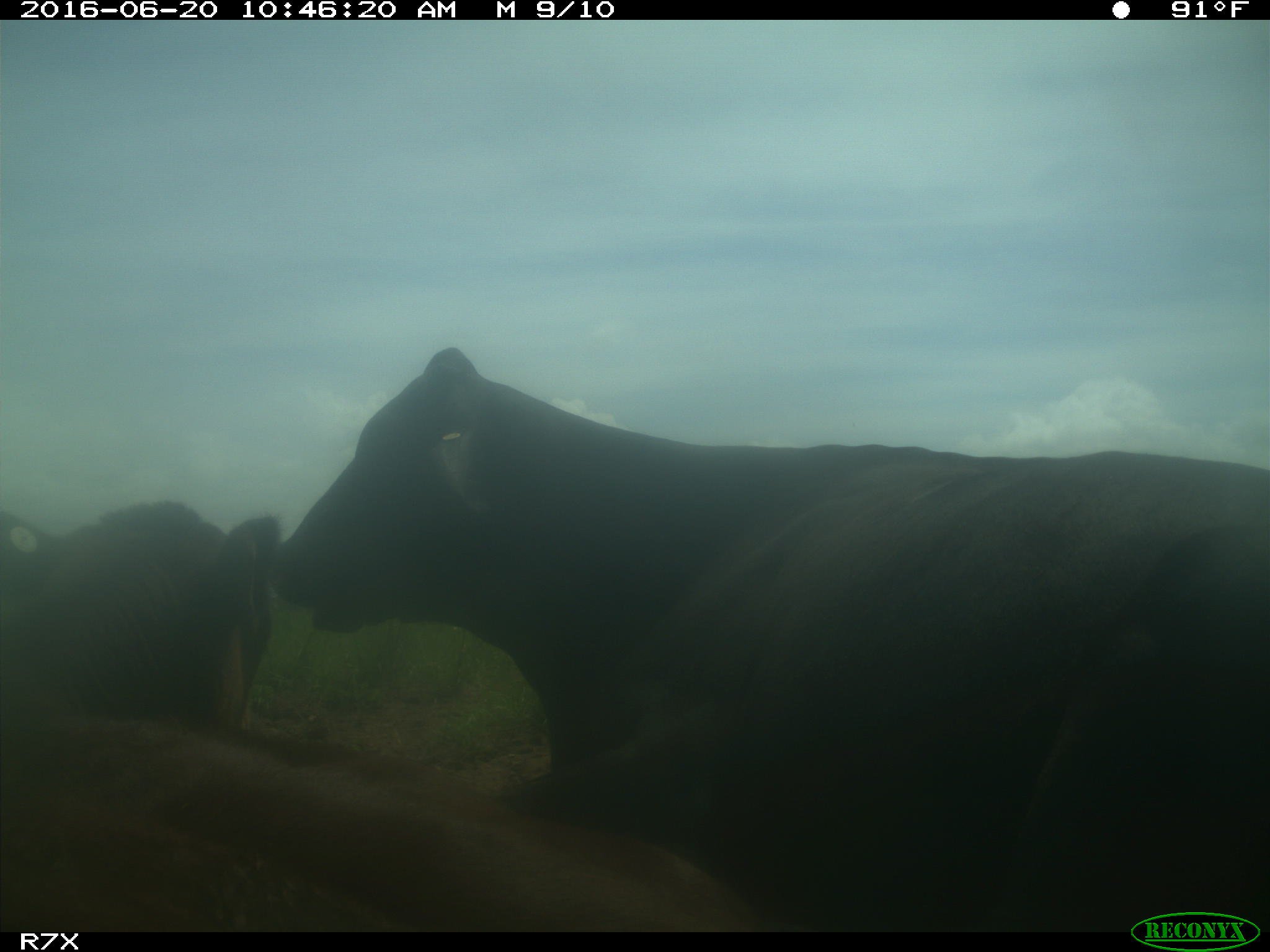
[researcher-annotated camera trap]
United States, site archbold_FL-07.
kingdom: Animalia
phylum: Chordata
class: Mammalia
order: Artiodactyla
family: Bovidae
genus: Bos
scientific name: Bos taurus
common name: domestic cow